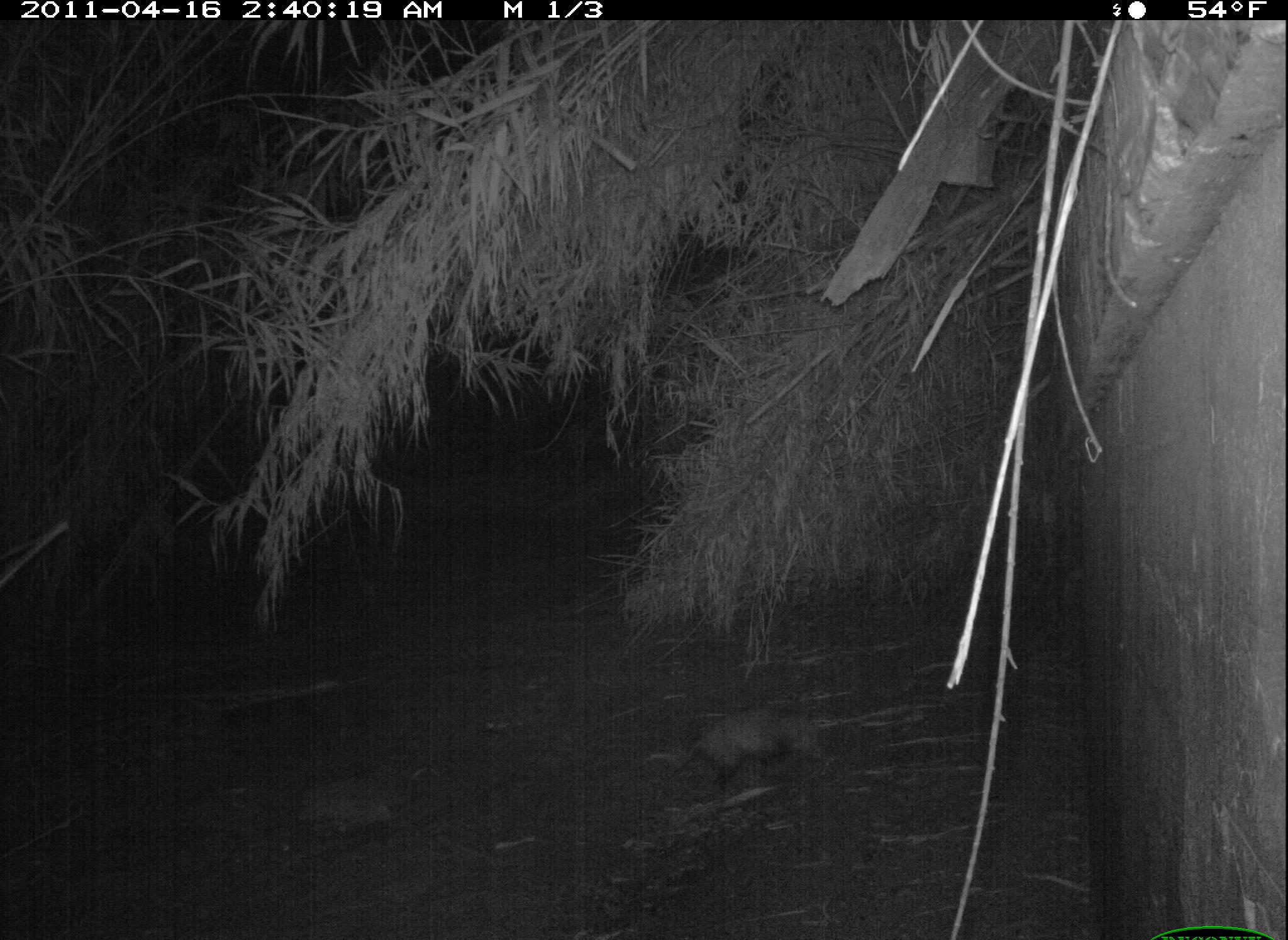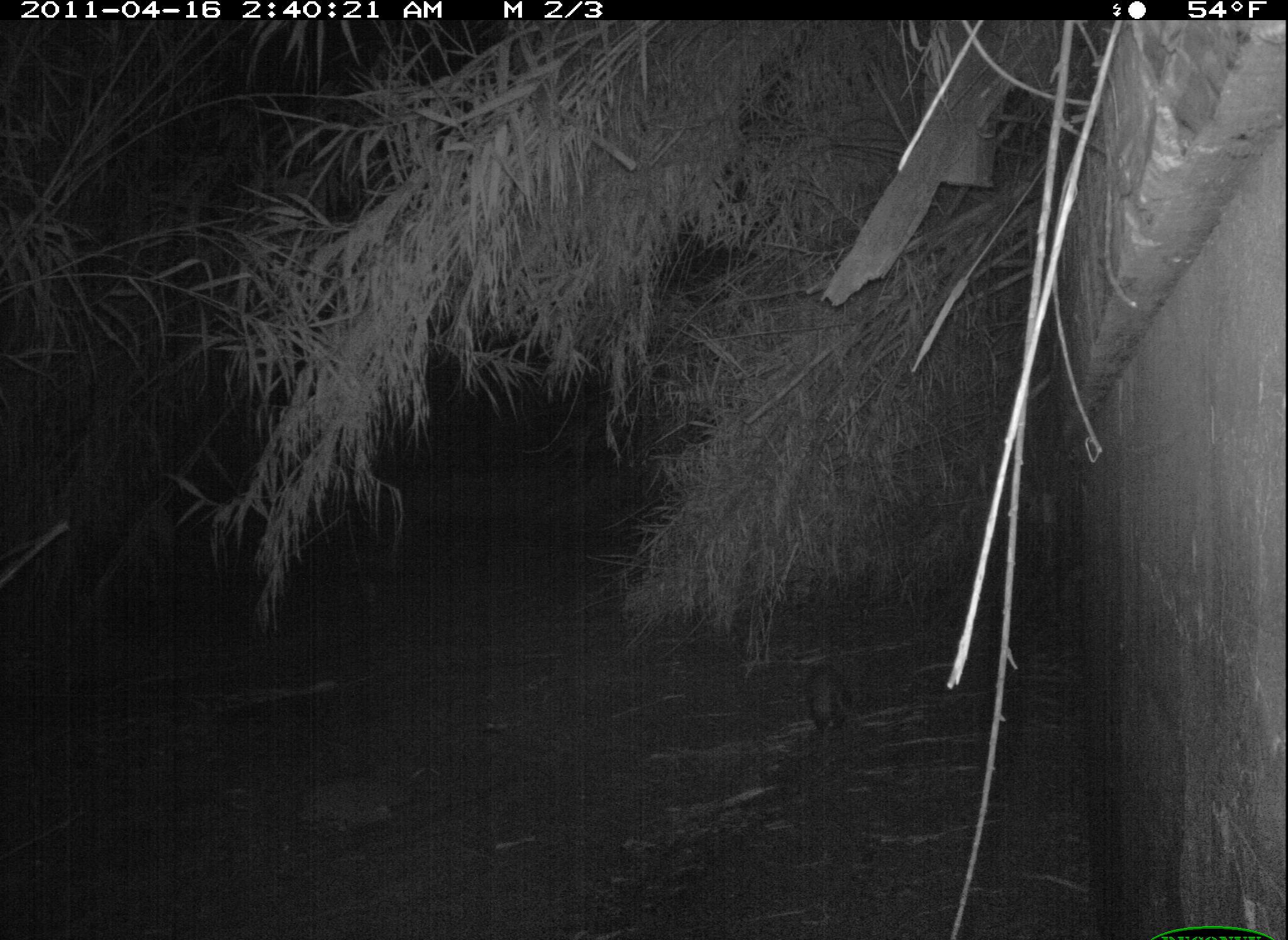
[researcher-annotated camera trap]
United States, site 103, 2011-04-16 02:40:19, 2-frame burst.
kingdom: Animalia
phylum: Chordata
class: Mammalia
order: Didelphimorphia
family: Didelphidae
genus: Didelphis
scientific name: Didelphis virginiana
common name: virginia opossum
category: opossum